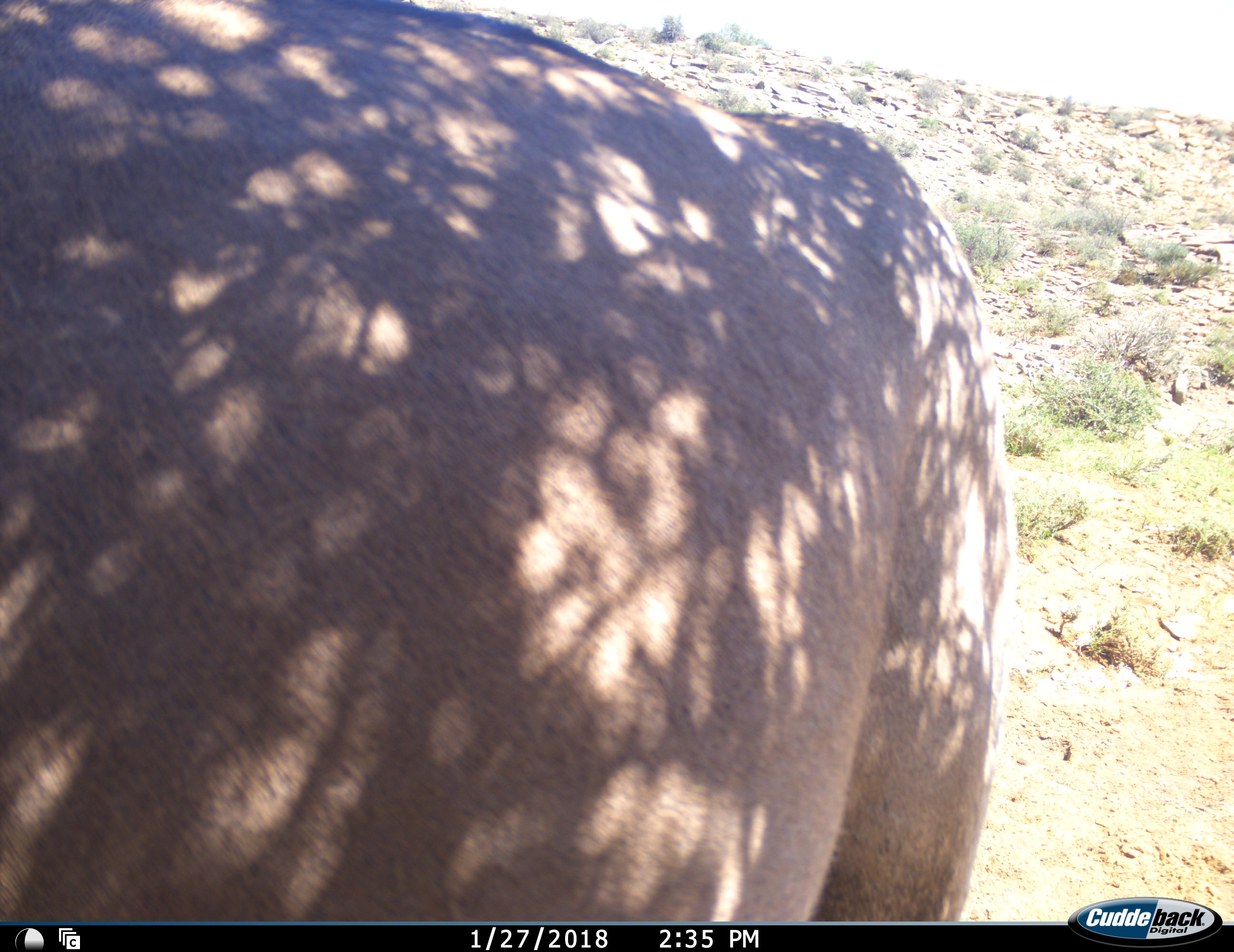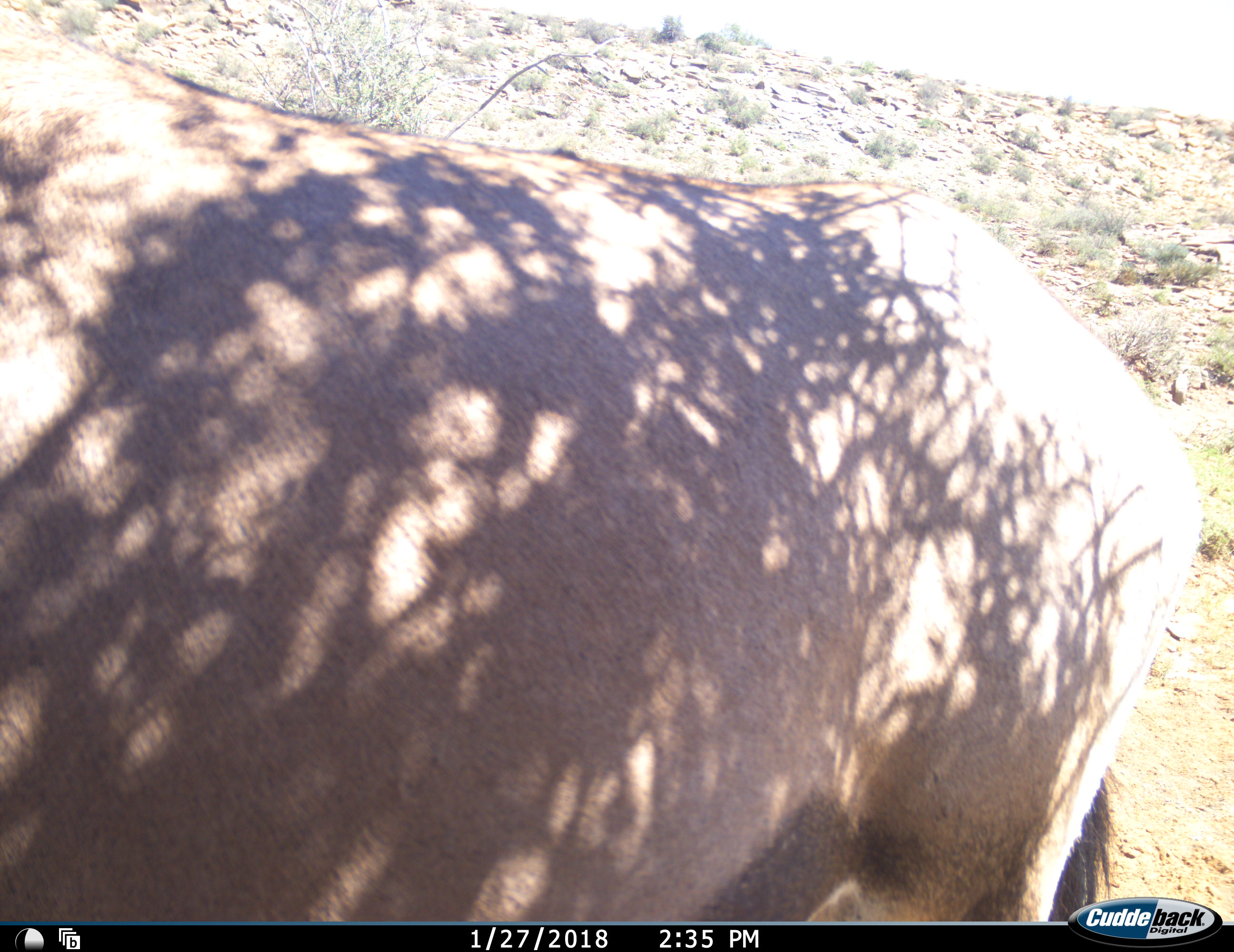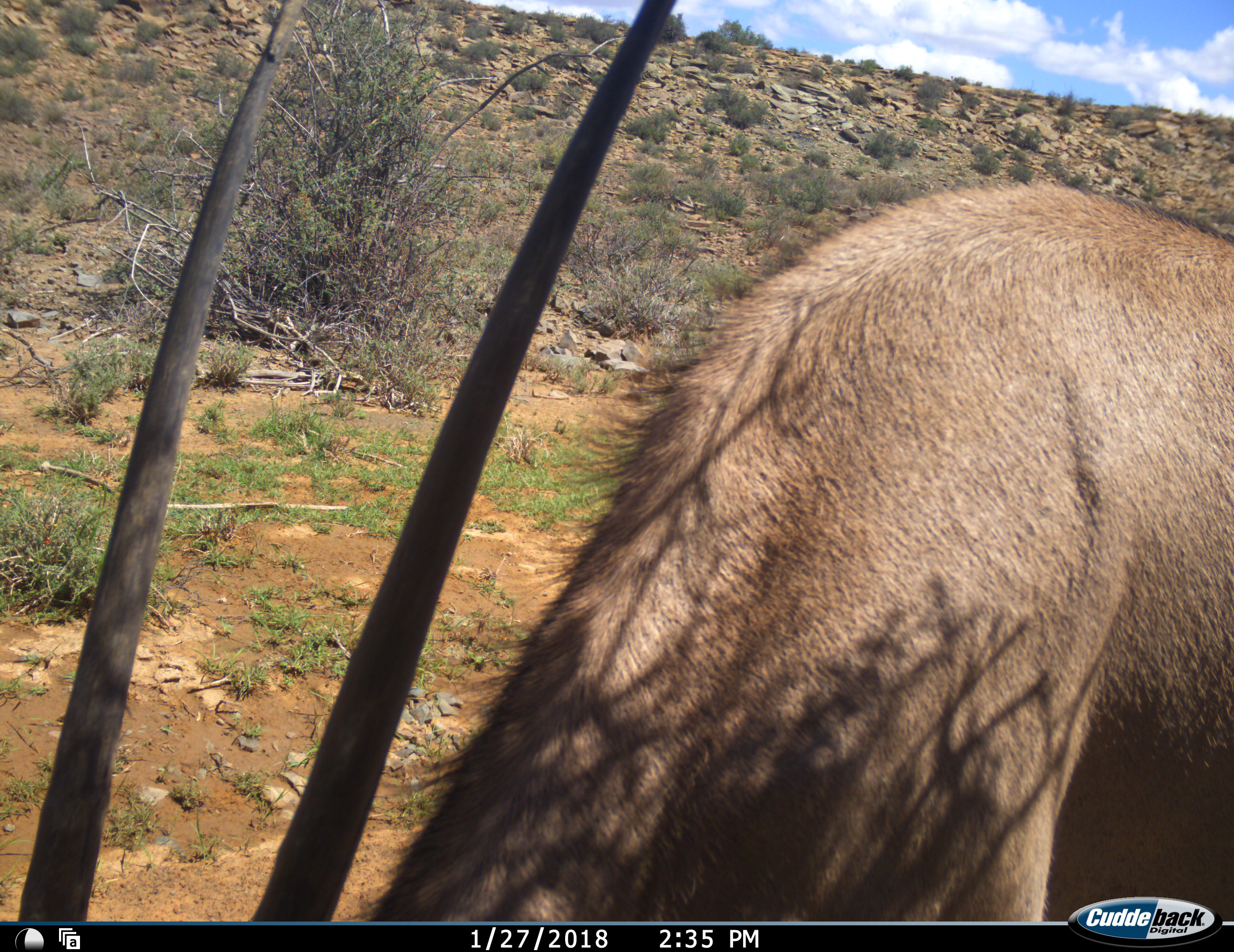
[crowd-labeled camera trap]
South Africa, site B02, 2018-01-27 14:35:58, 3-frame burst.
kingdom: Animalia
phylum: Chordata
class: Mammalia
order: Artiodactyla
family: Bovidae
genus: Oryx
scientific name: Oryx gazella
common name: gemsbok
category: gemsbokoryx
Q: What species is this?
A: Gemsbokoryx (gemsbok) (Oryx gazella).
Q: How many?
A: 1.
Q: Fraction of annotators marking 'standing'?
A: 0%.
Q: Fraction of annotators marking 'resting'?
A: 0%.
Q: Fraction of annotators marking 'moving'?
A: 57%.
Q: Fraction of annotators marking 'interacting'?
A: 0%.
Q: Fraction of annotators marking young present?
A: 0%.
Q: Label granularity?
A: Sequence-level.